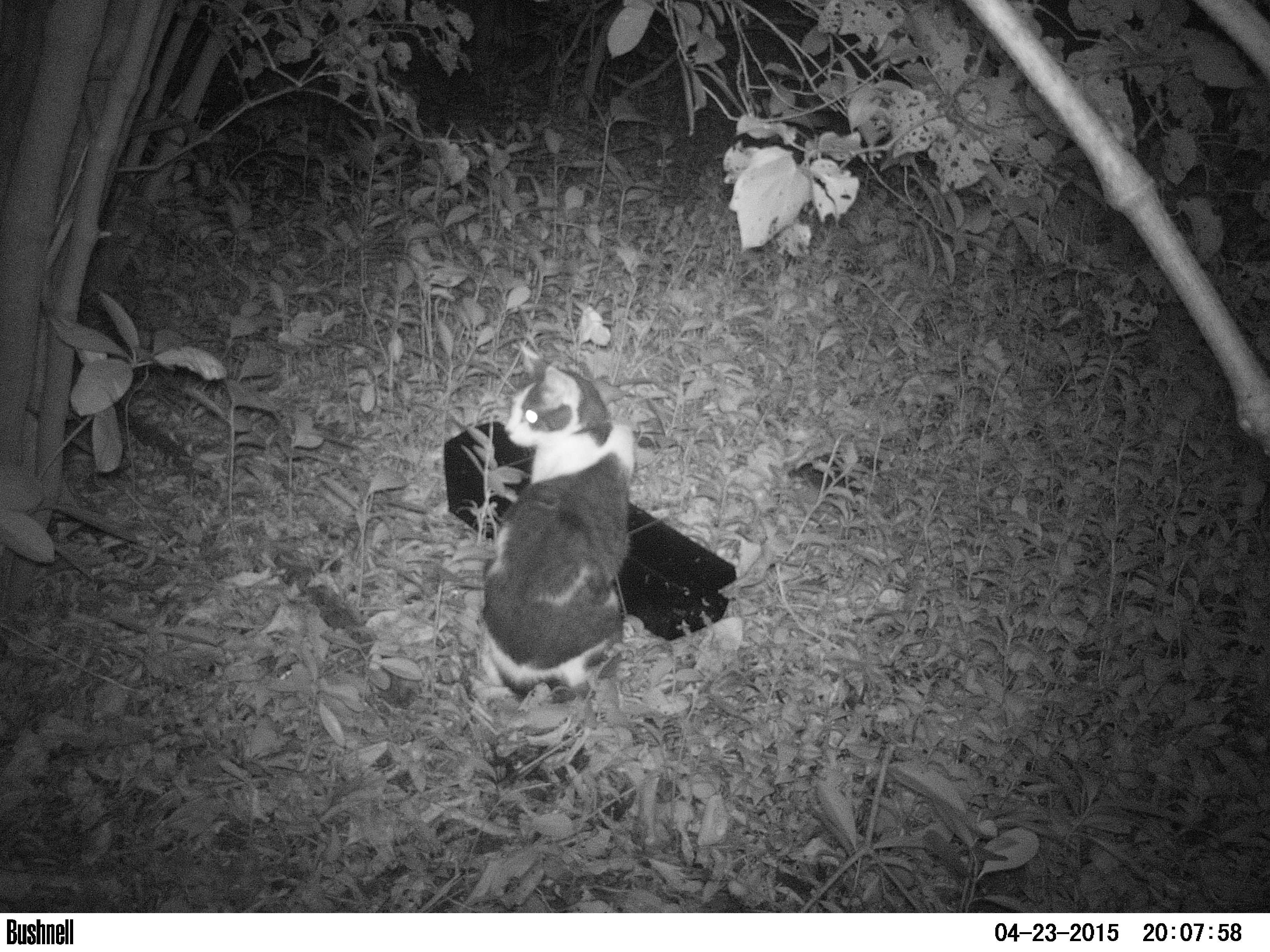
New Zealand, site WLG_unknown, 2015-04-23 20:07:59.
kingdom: Animalia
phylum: Chordata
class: Mammalia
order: Carnivora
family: Felidae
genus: Felis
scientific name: Felis catus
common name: domestic cat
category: cat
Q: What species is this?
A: Cat (domestic cat) (Felis catus).